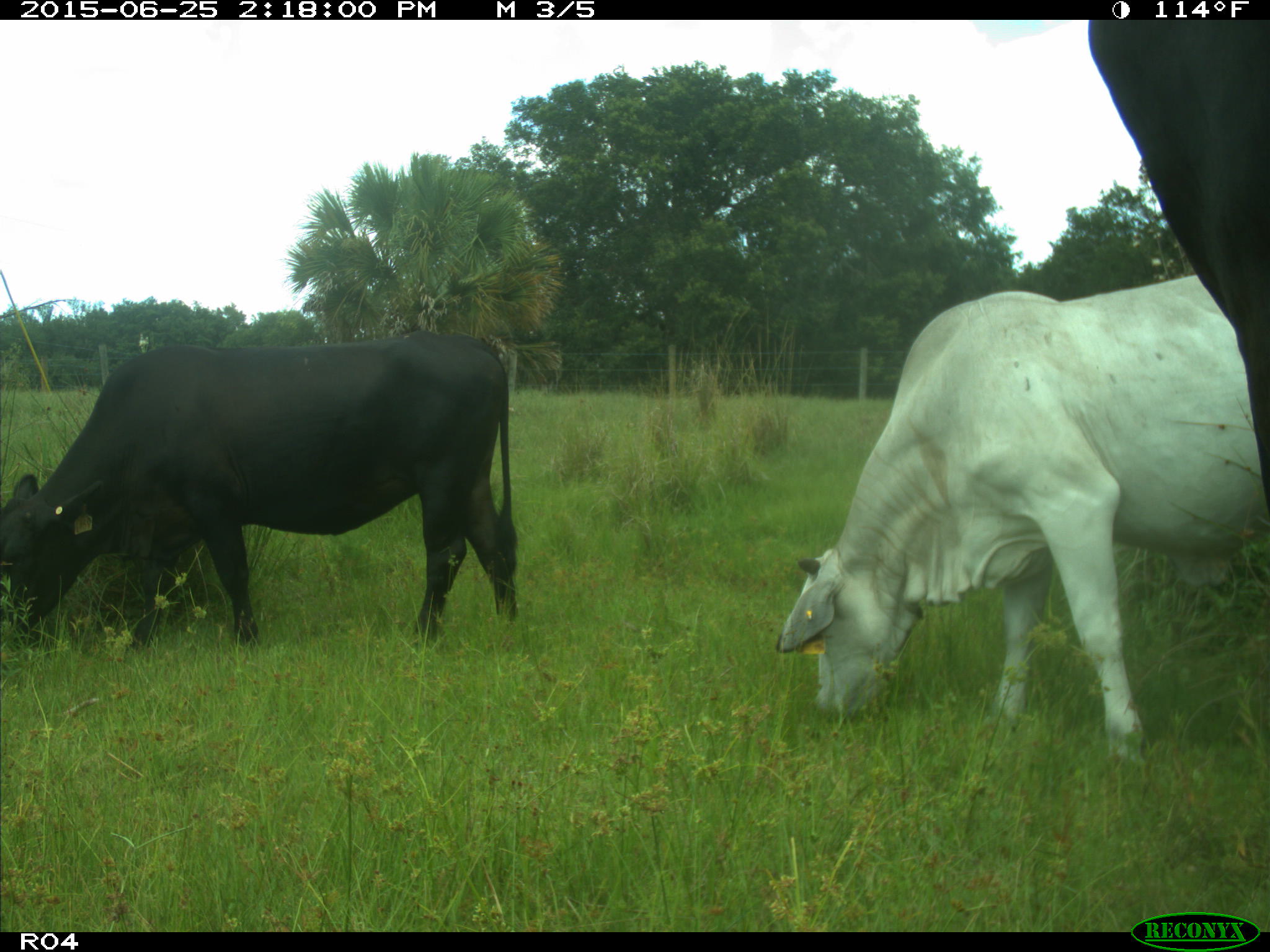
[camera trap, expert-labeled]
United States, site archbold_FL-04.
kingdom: Animalia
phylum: Chordata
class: Mammalia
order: Artiodactyla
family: Bovidae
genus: Bos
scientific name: Bos taurus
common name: domestic cow